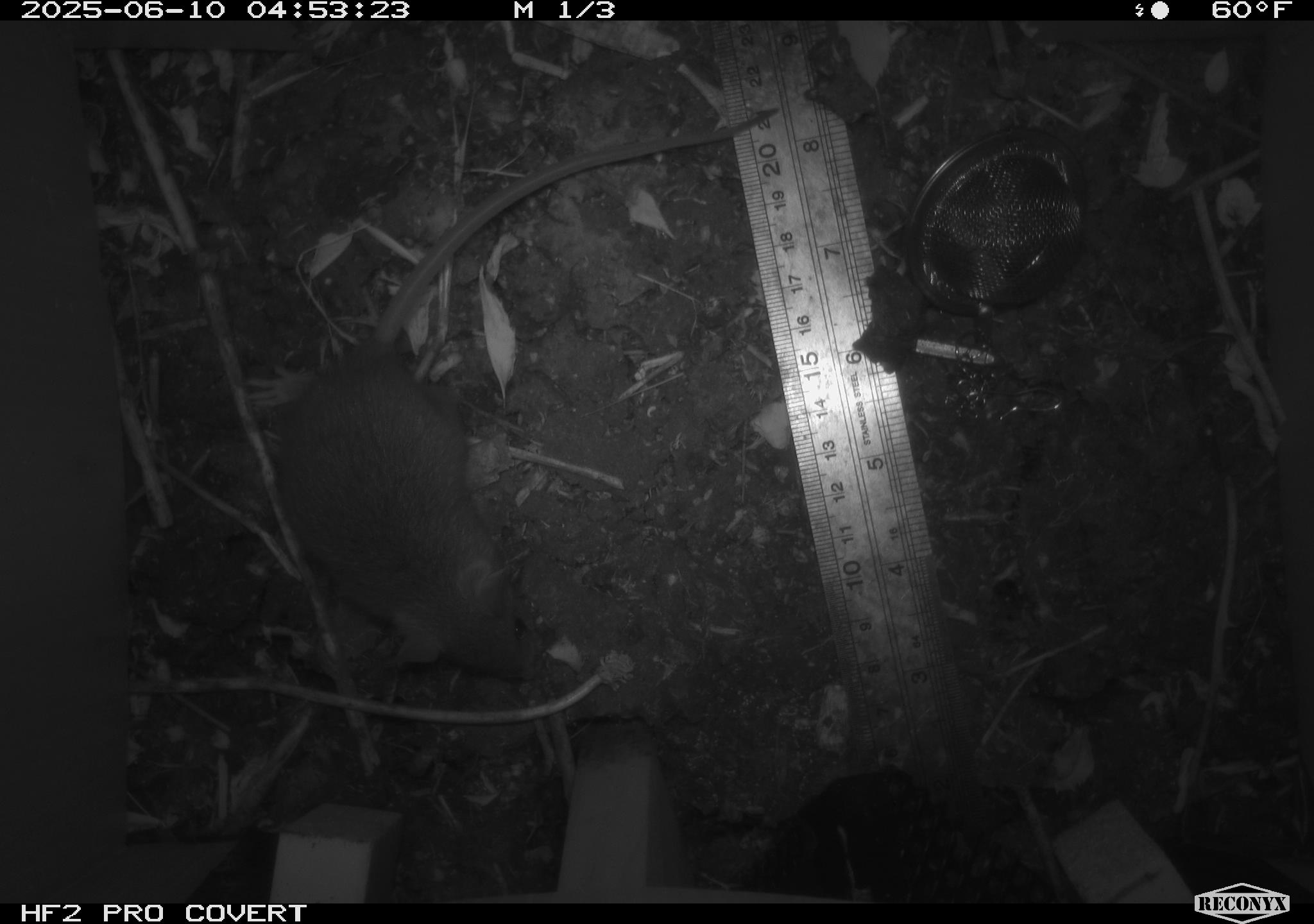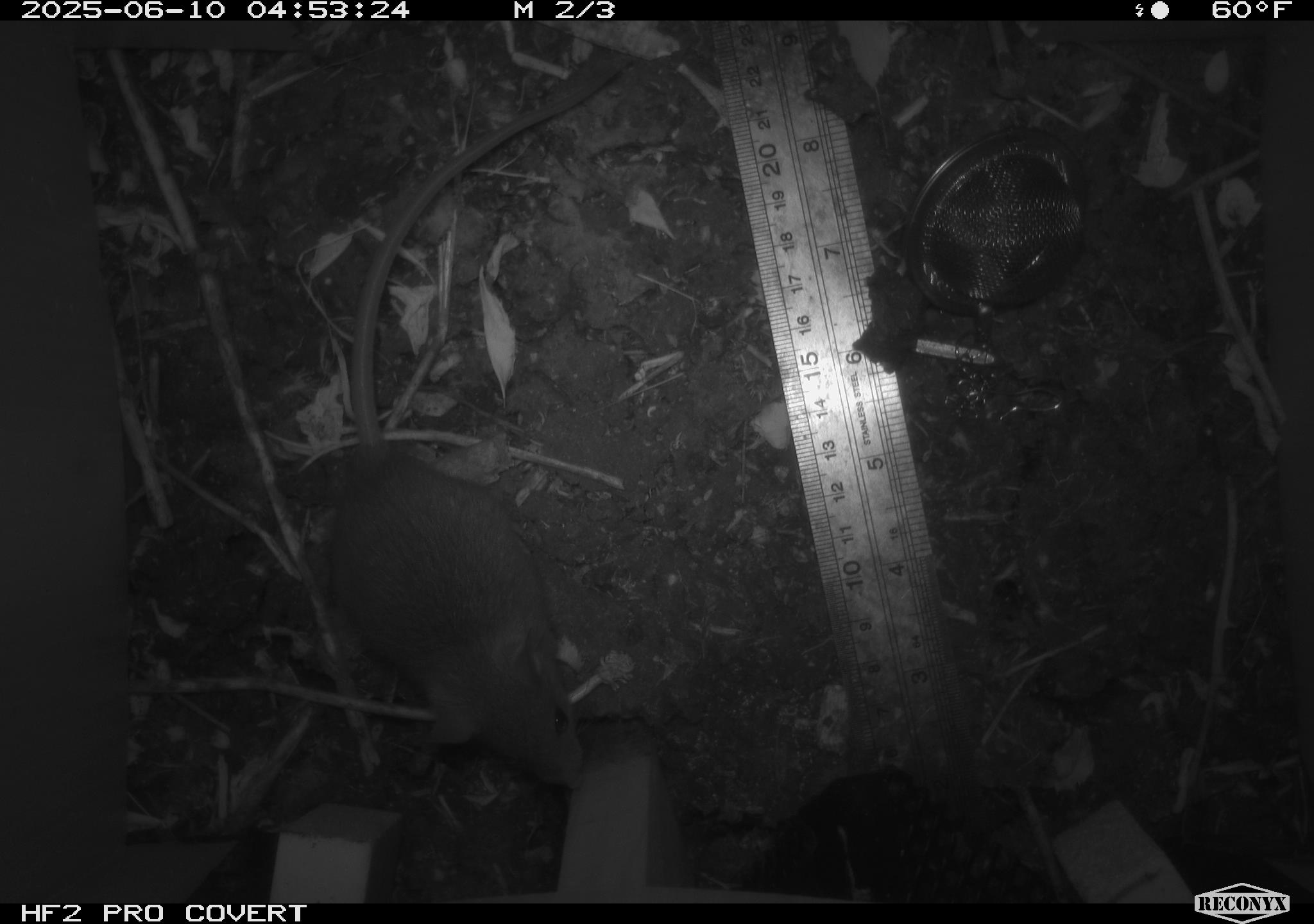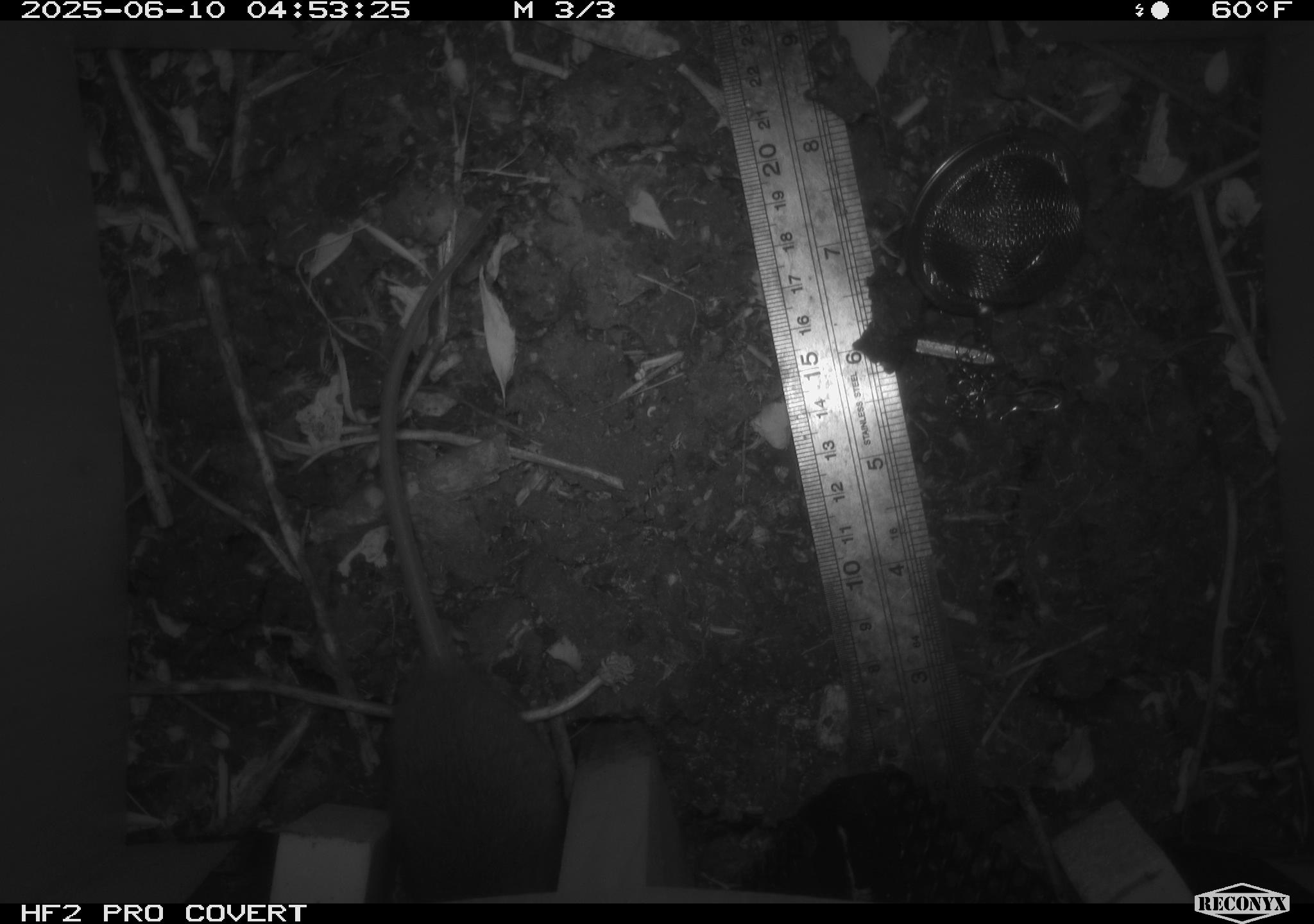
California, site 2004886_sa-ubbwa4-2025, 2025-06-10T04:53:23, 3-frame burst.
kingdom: Animalia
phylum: Chordata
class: Mammalia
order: Rodentia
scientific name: Rodentia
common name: rodent